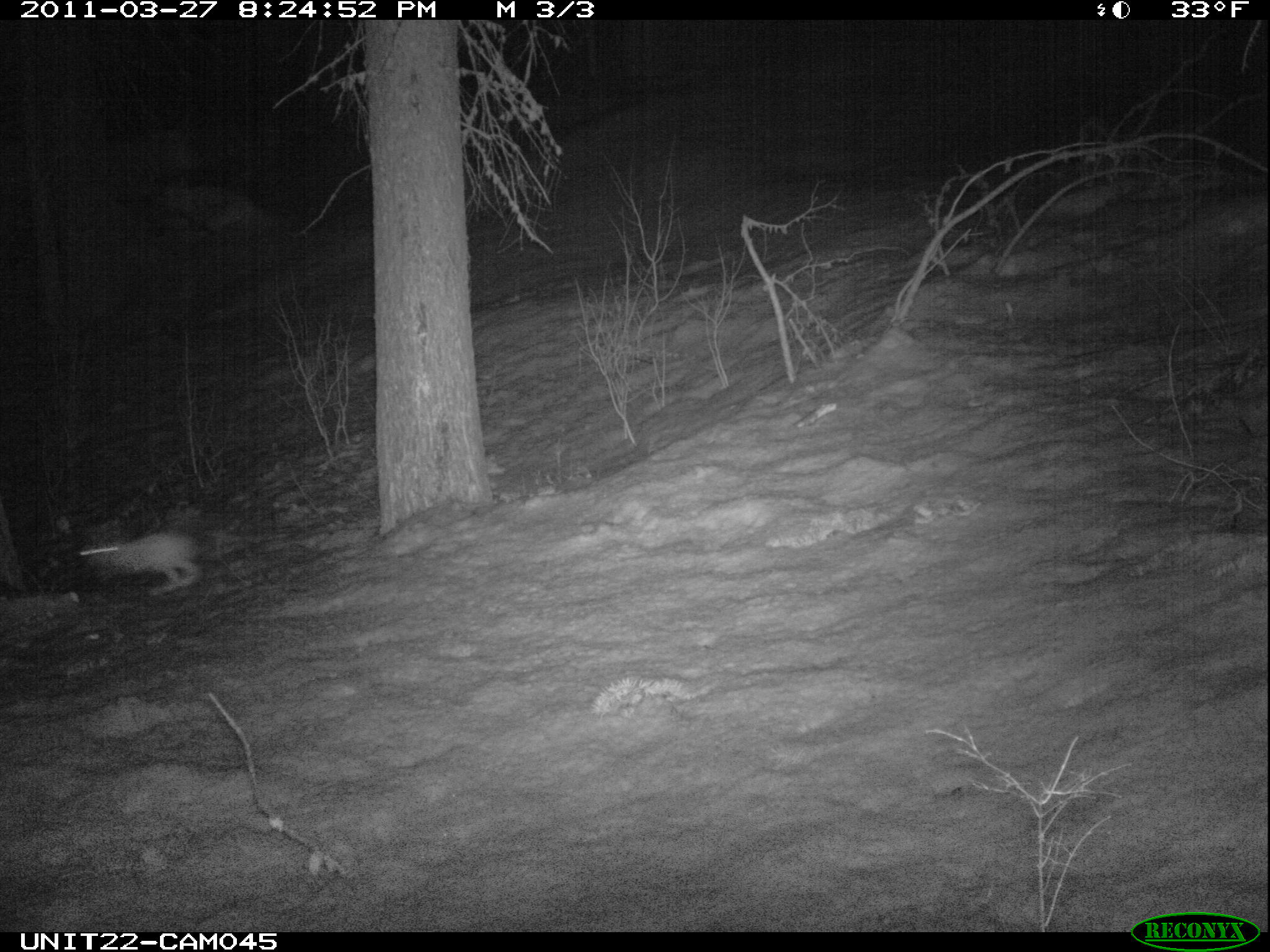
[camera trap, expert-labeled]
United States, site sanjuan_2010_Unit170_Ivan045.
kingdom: Animalia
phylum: Chordata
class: Mammalia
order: Lagomorpha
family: Leporidae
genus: Lepus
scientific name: Lepus americanus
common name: snowshoe hare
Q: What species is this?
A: Lepus americanus (snowshoe hare).